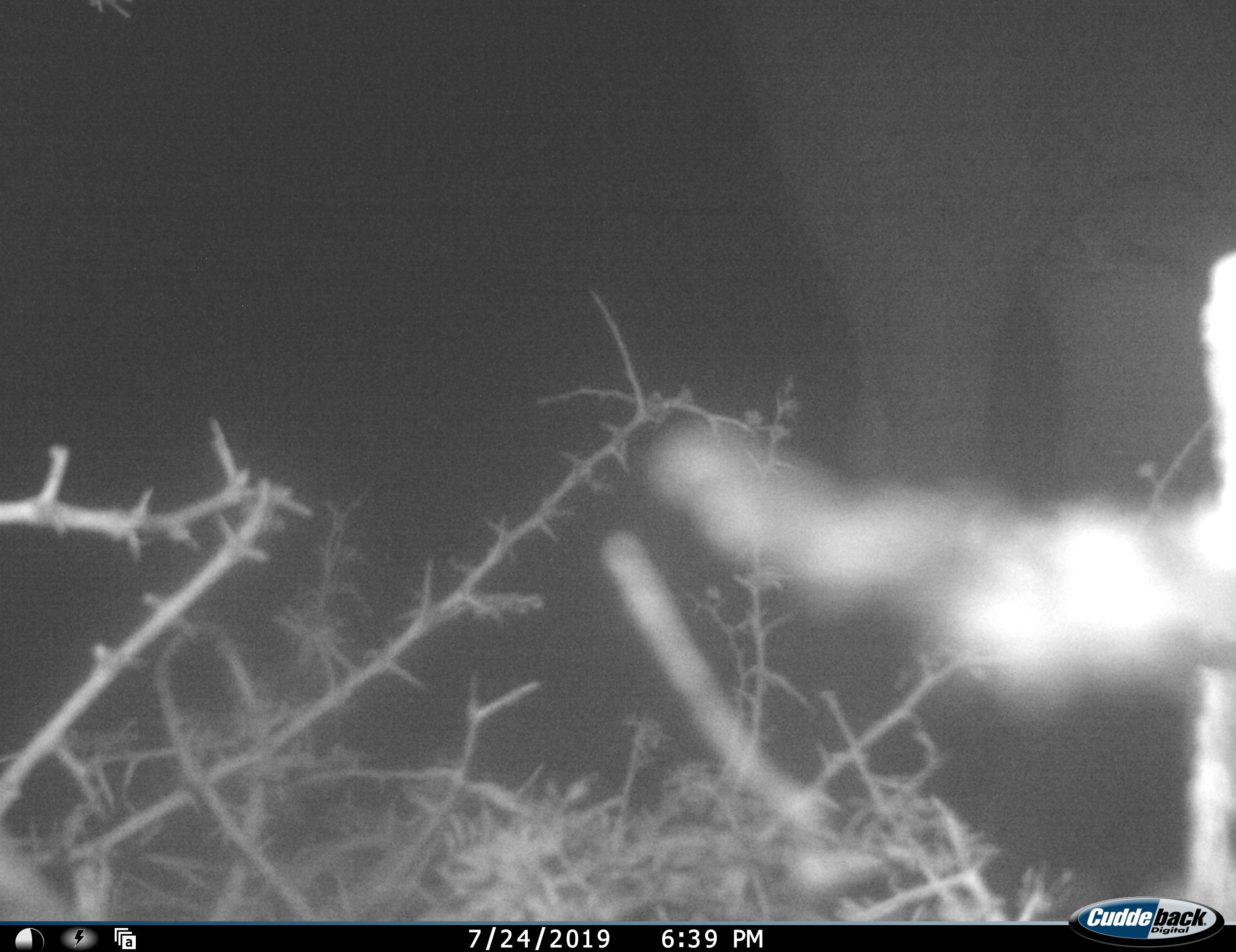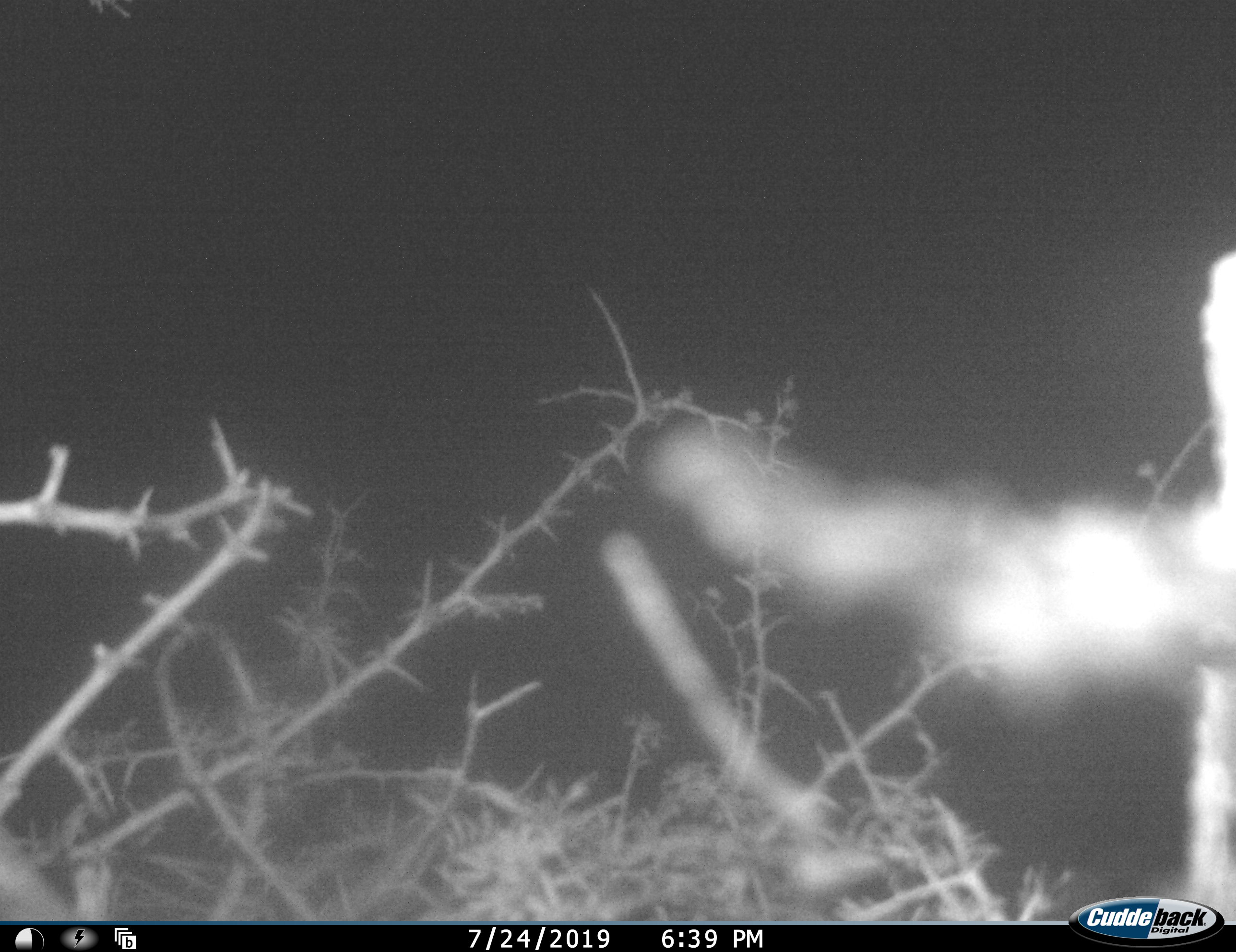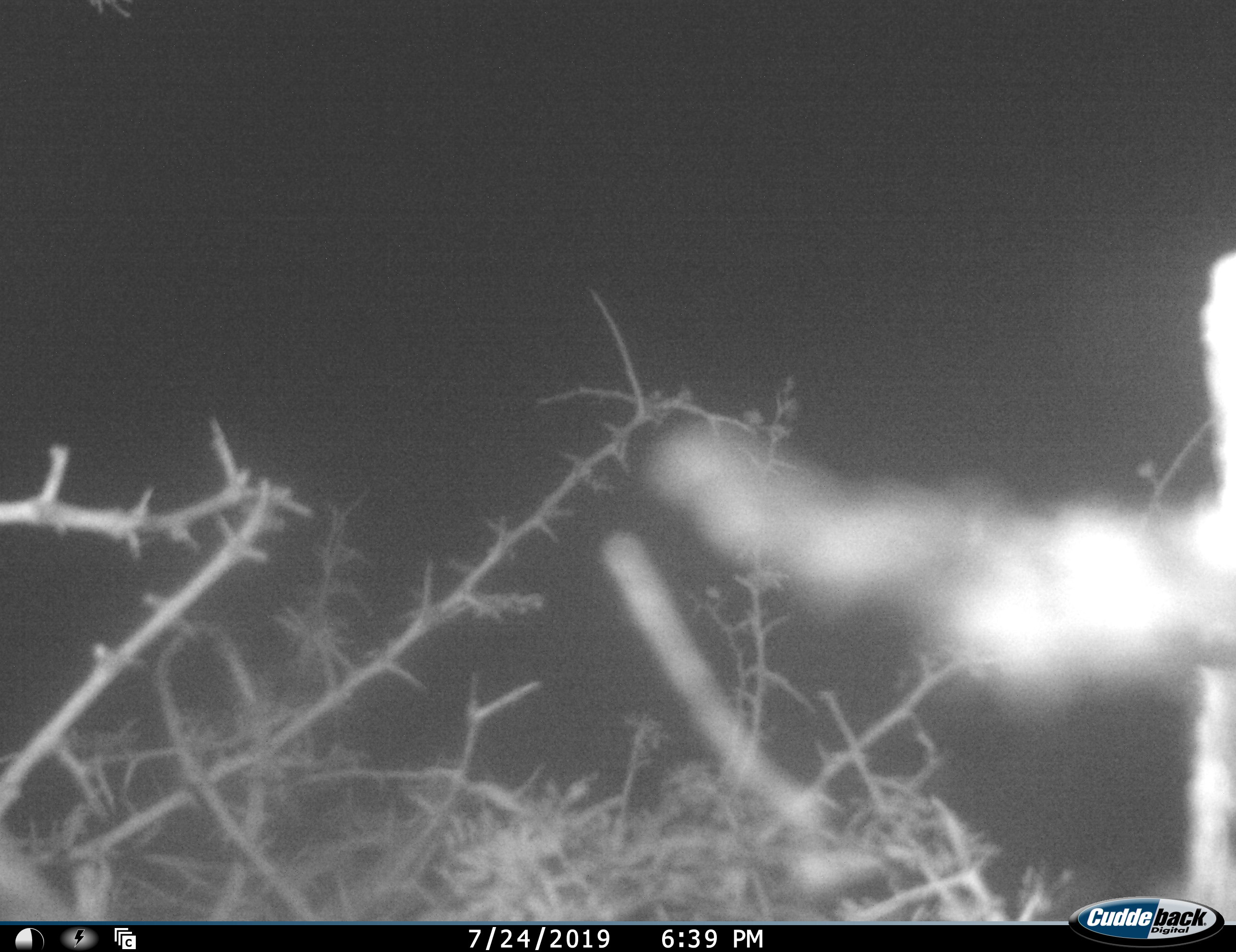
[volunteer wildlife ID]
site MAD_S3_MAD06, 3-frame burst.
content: unidentified animal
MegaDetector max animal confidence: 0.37